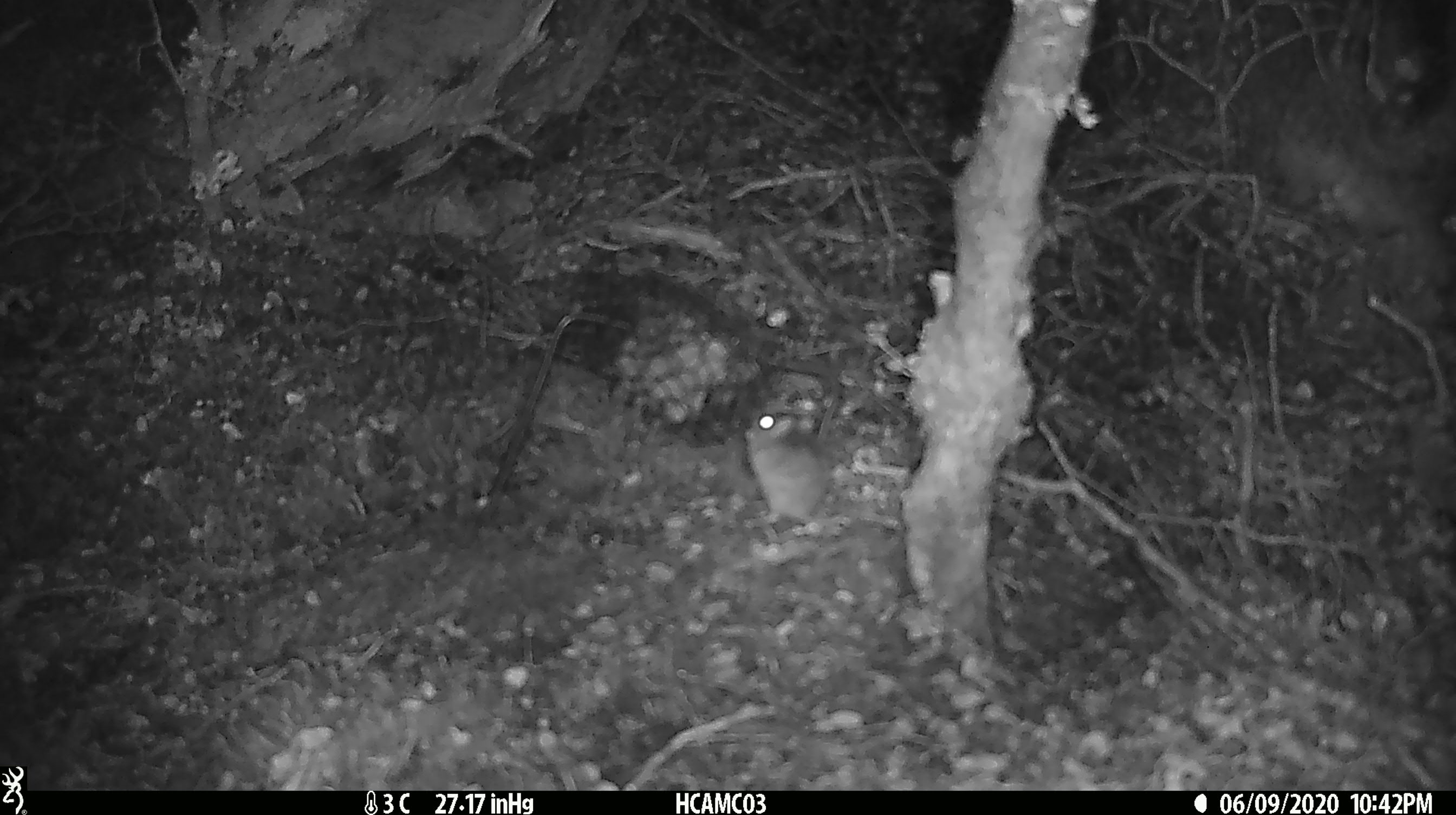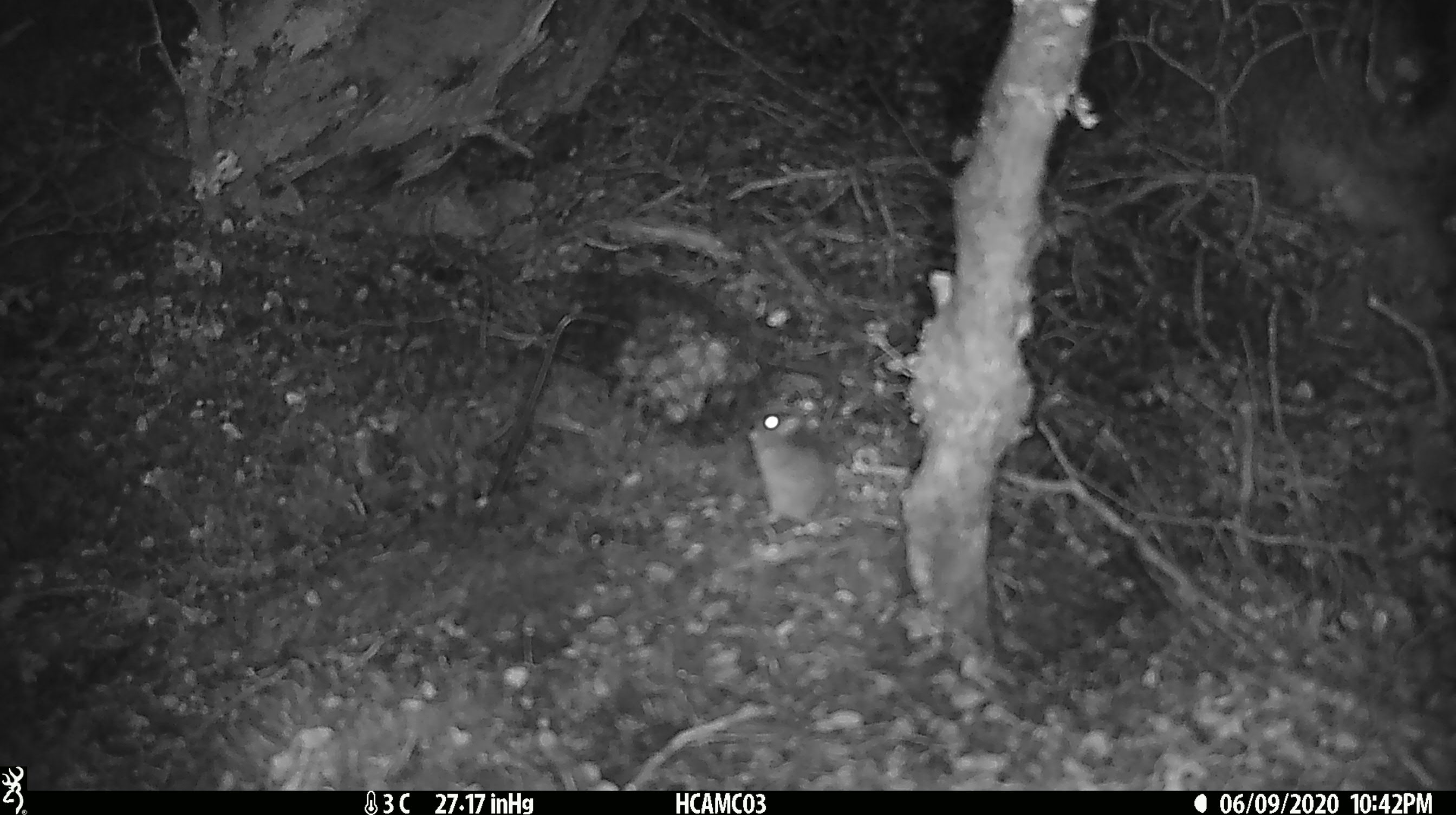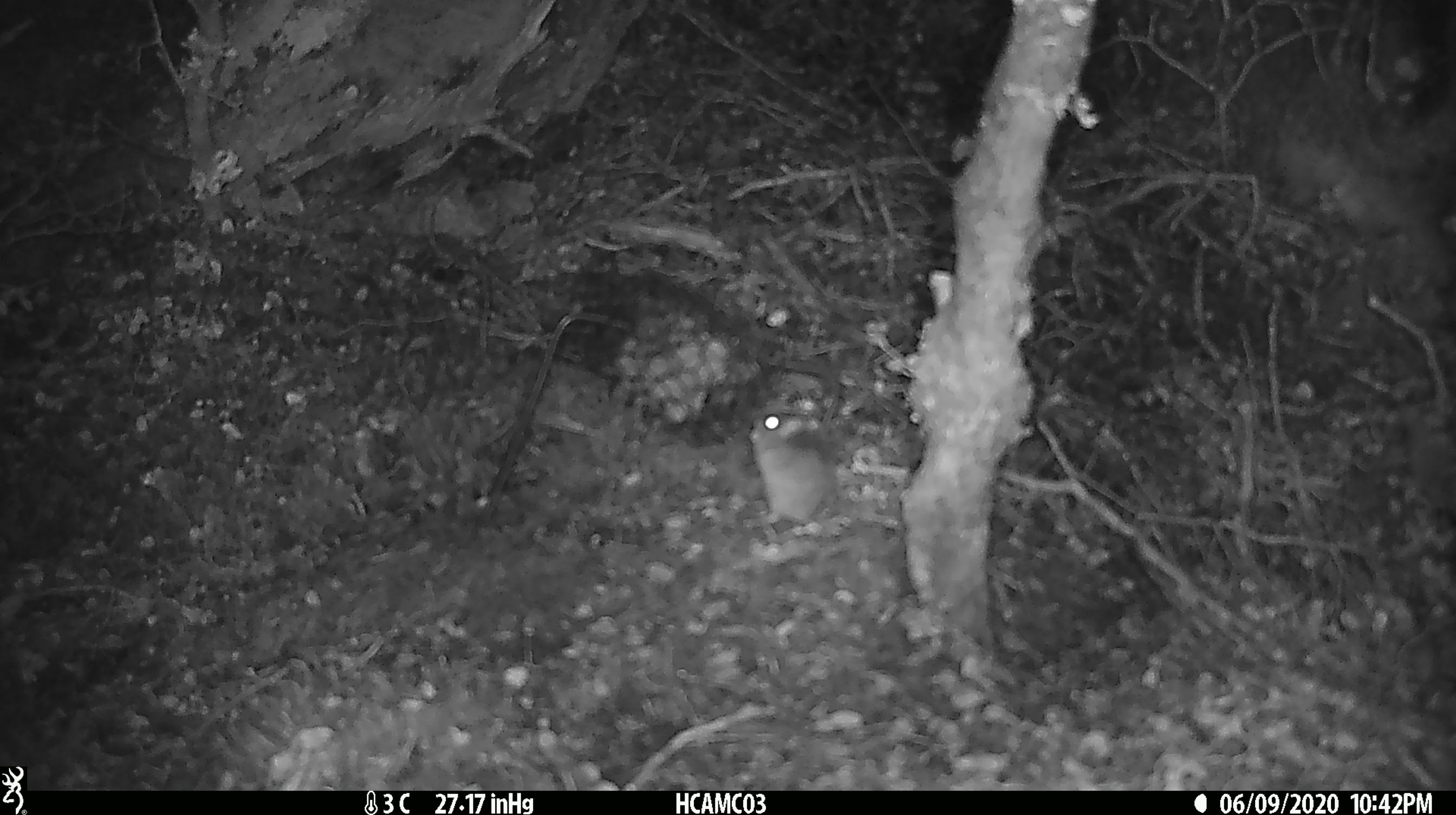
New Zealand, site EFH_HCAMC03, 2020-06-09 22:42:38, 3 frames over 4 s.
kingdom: Animalia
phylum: Chordata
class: Mammalia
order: Rodentia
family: Muridae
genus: Mus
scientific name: Mus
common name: mouse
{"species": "mouse (Mus)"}